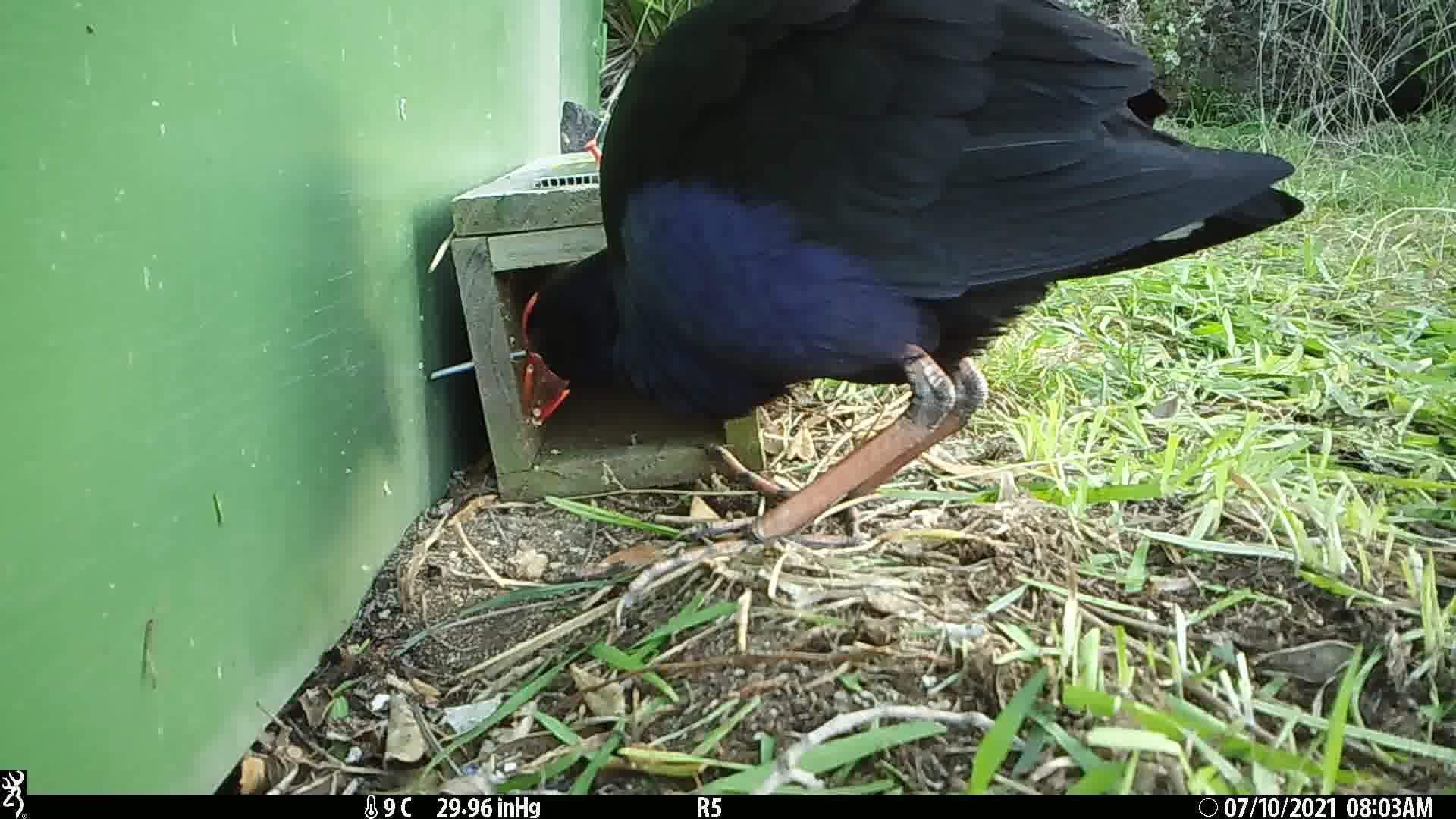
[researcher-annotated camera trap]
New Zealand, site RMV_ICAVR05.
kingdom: Animalia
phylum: Chordata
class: Aves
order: Gruiformes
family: Rallidae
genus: Porphyrio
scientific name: Porphyrio melanotus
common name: australasian swamphen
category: pukeko